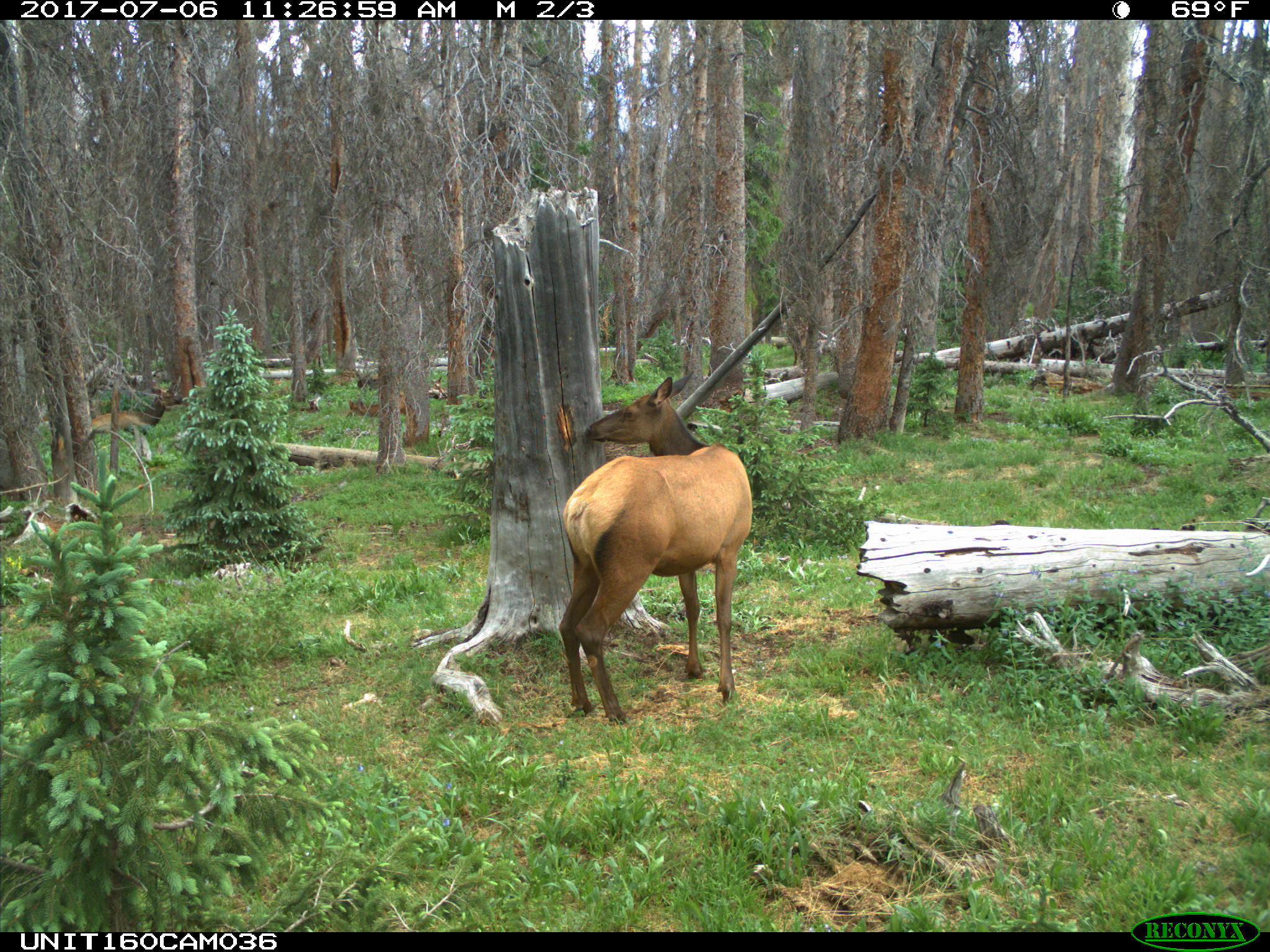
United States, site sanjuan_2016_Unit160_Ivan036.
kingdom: Animalia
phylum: Chordata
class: Mammalia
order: Artiodactyla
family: Cervidae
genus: Cervus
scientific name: Cervus elaphus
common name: red deer